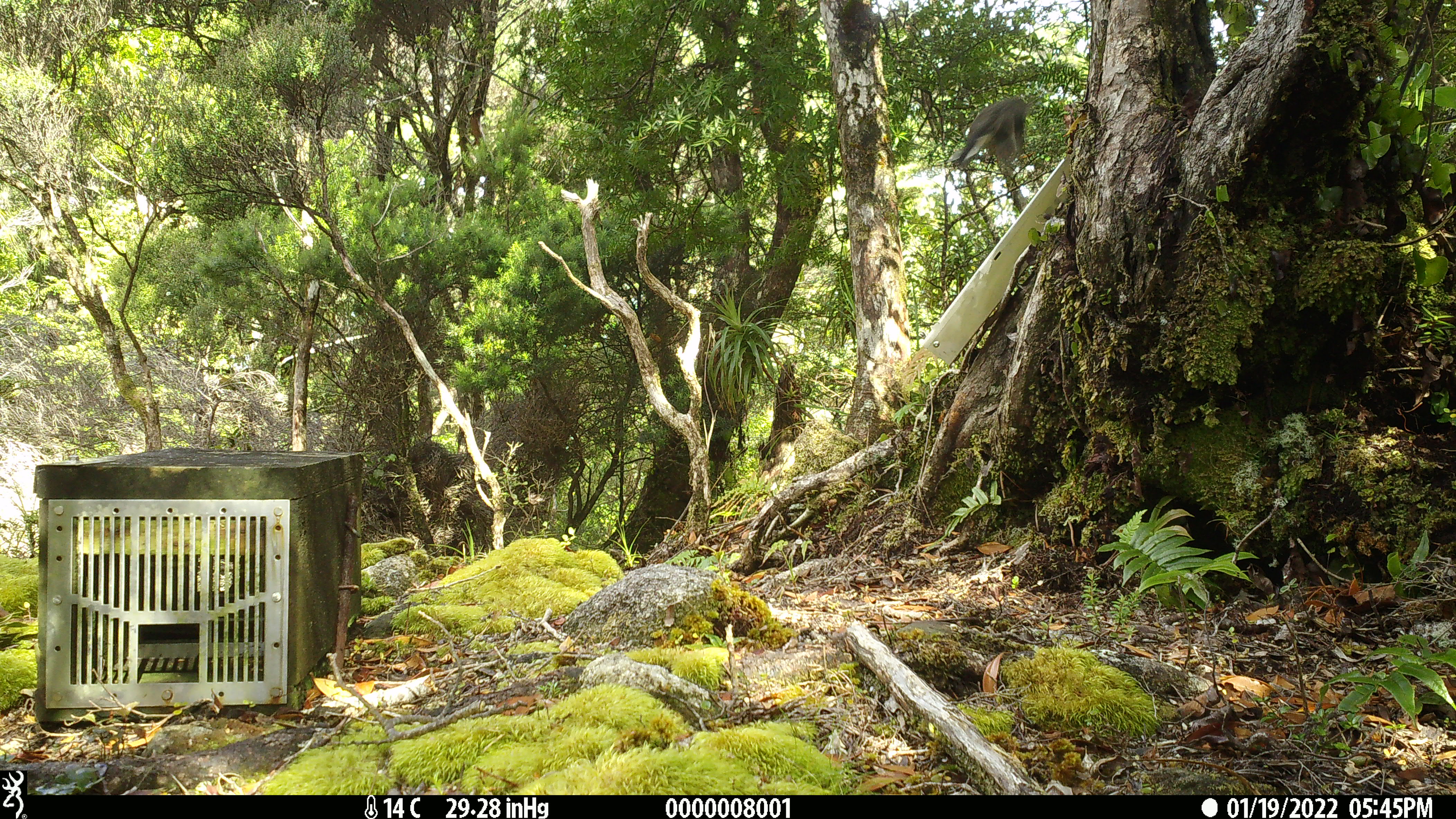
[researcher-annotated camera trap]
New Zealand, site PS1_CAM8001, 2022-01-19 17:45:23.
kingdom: Animalia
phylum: Chordata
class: Aves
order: Passeriformes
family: Petroicidae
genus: Petroica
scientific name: Petroica macrocephala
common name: tomtit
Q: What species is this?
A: Tomtit (Petroica macrocephala).